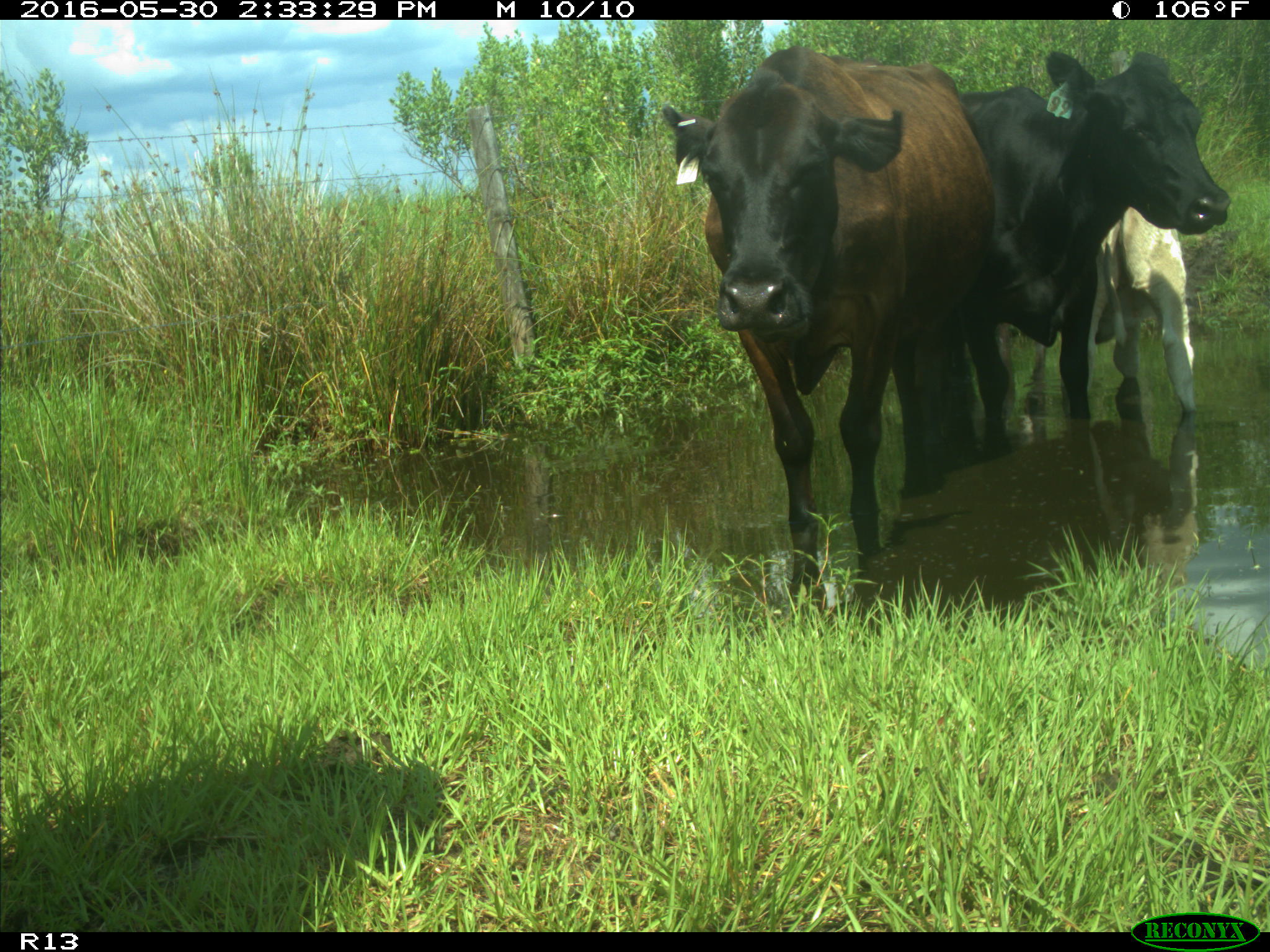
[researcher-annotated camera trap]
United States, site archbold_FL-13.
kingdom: Animalia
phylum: Chordata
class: Mammalia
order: Artiodactyla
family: Bovidae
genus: Bos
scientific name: Bos taurus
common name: domestic cow